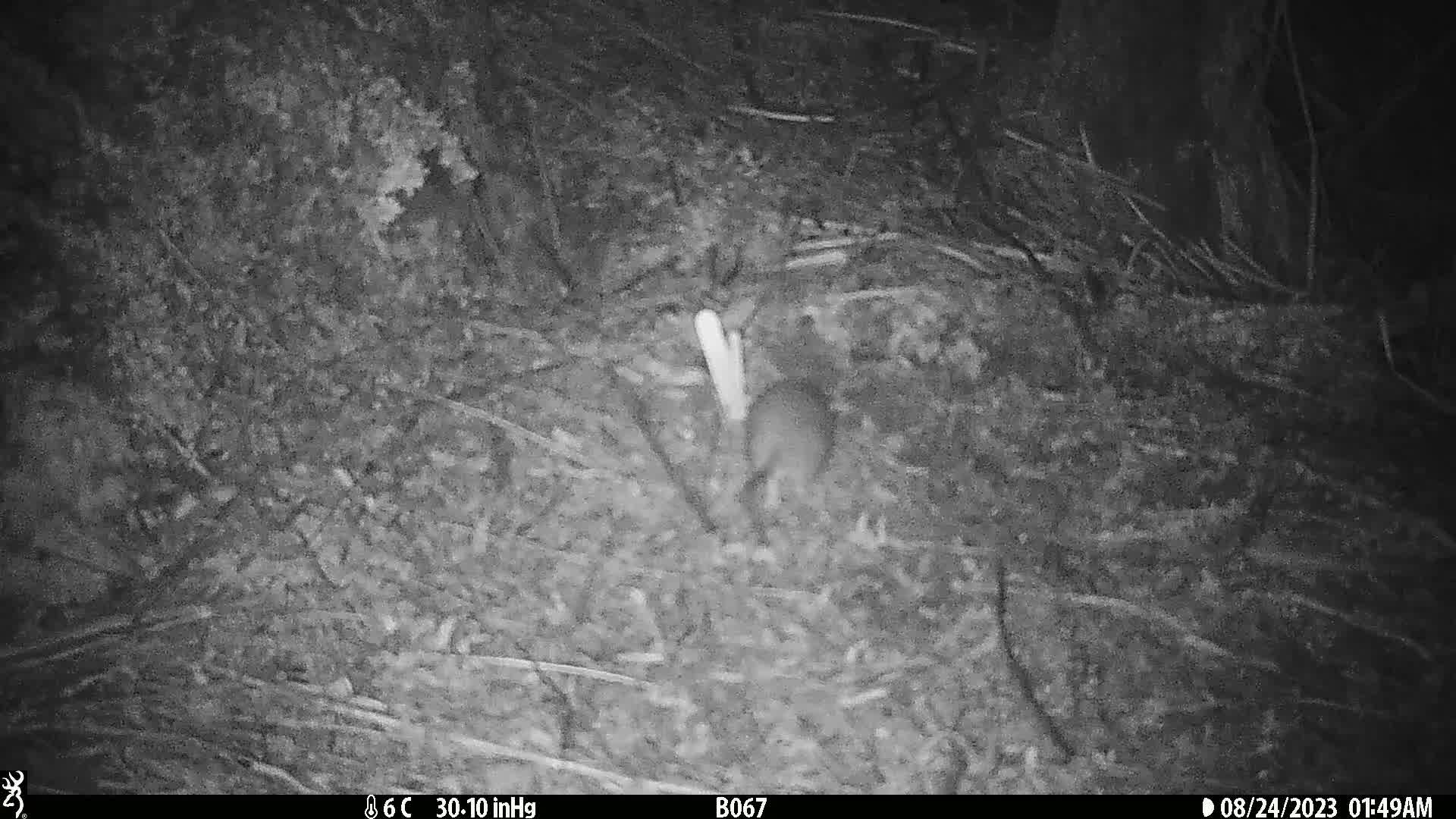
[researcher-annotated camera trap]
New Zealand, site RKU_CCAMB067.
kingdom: Animalia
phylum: Chordata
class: Mammalia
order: Rodentia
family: Muridae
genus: Rattus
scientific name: Rattus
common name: rat